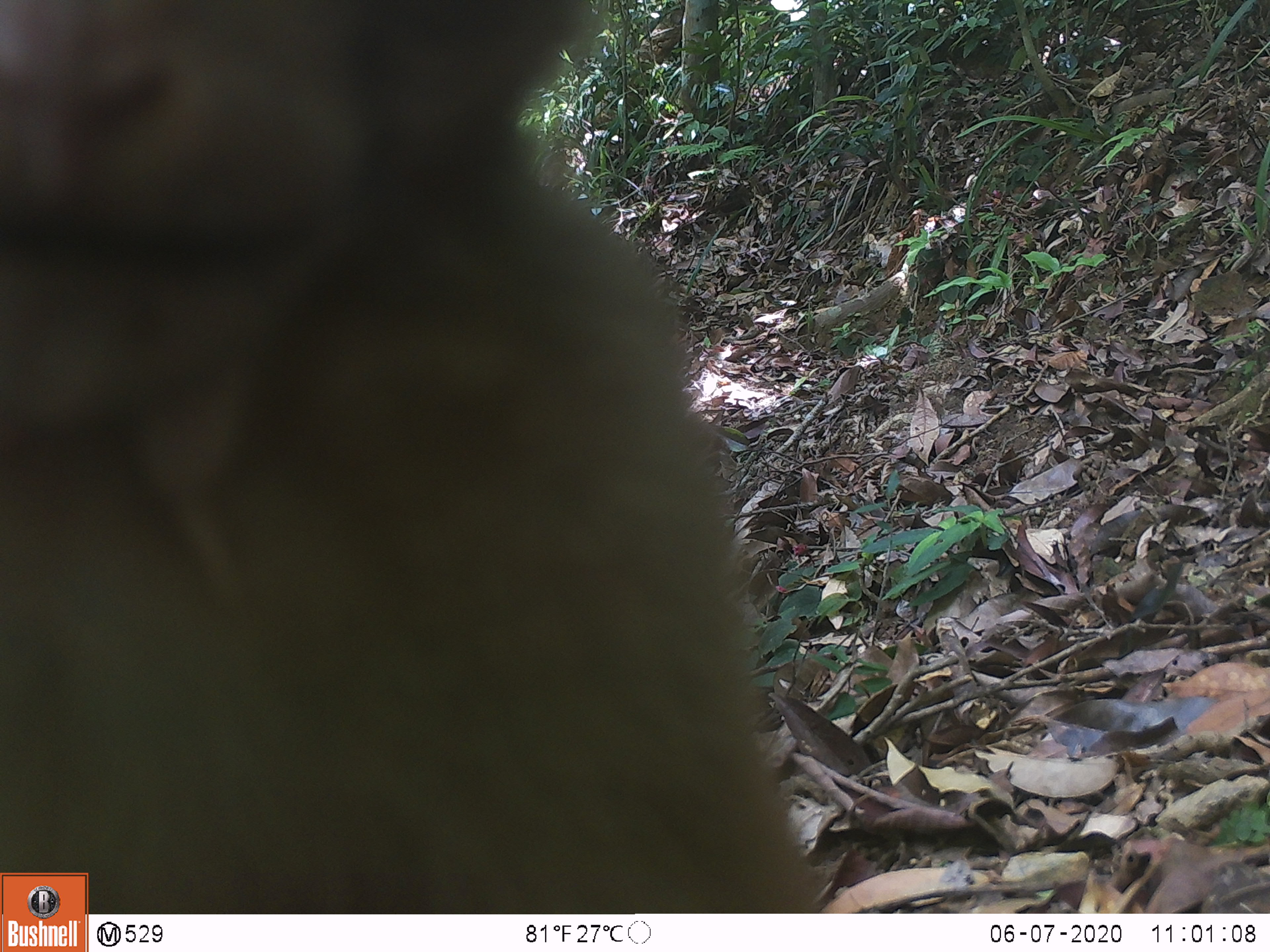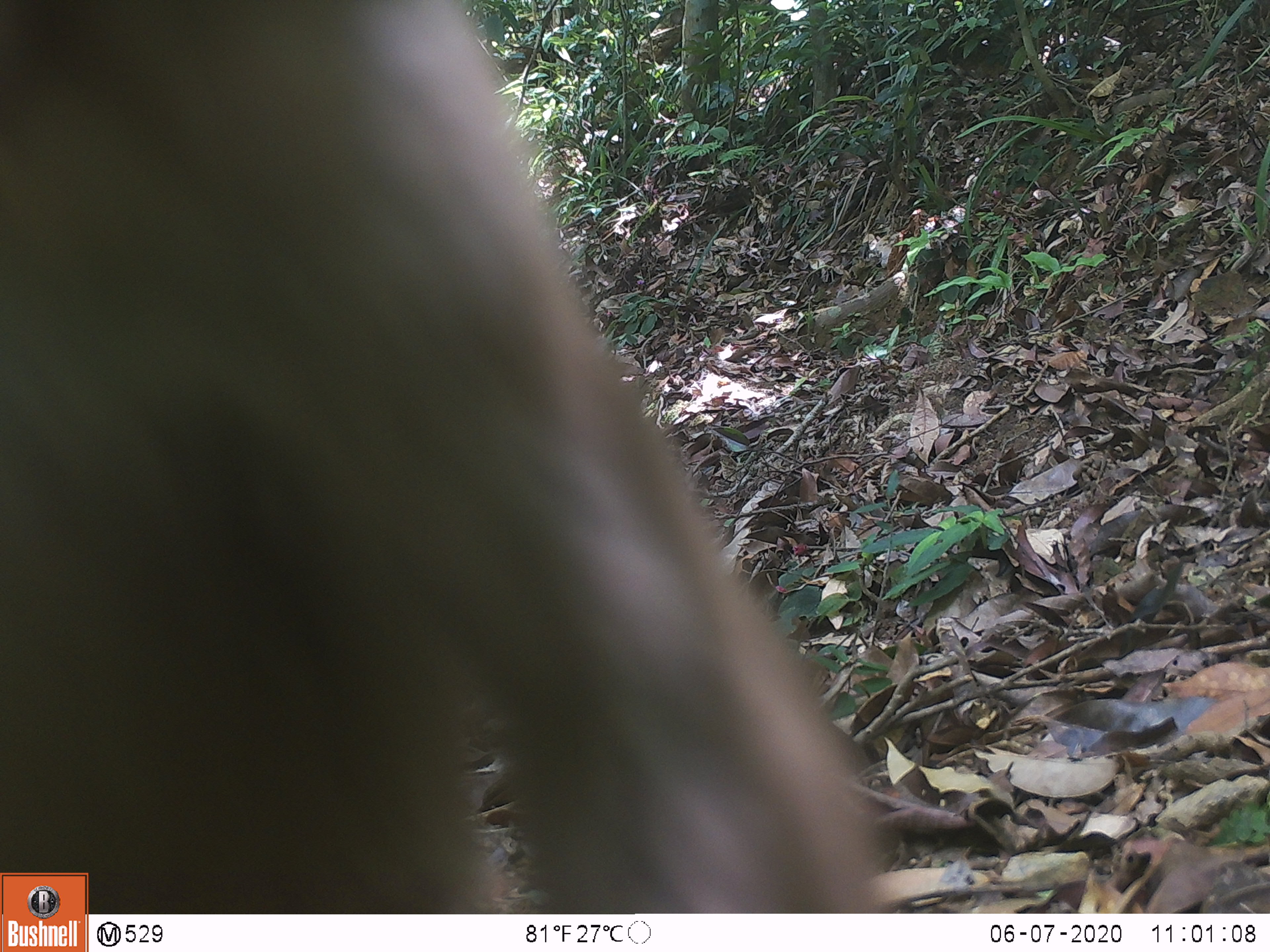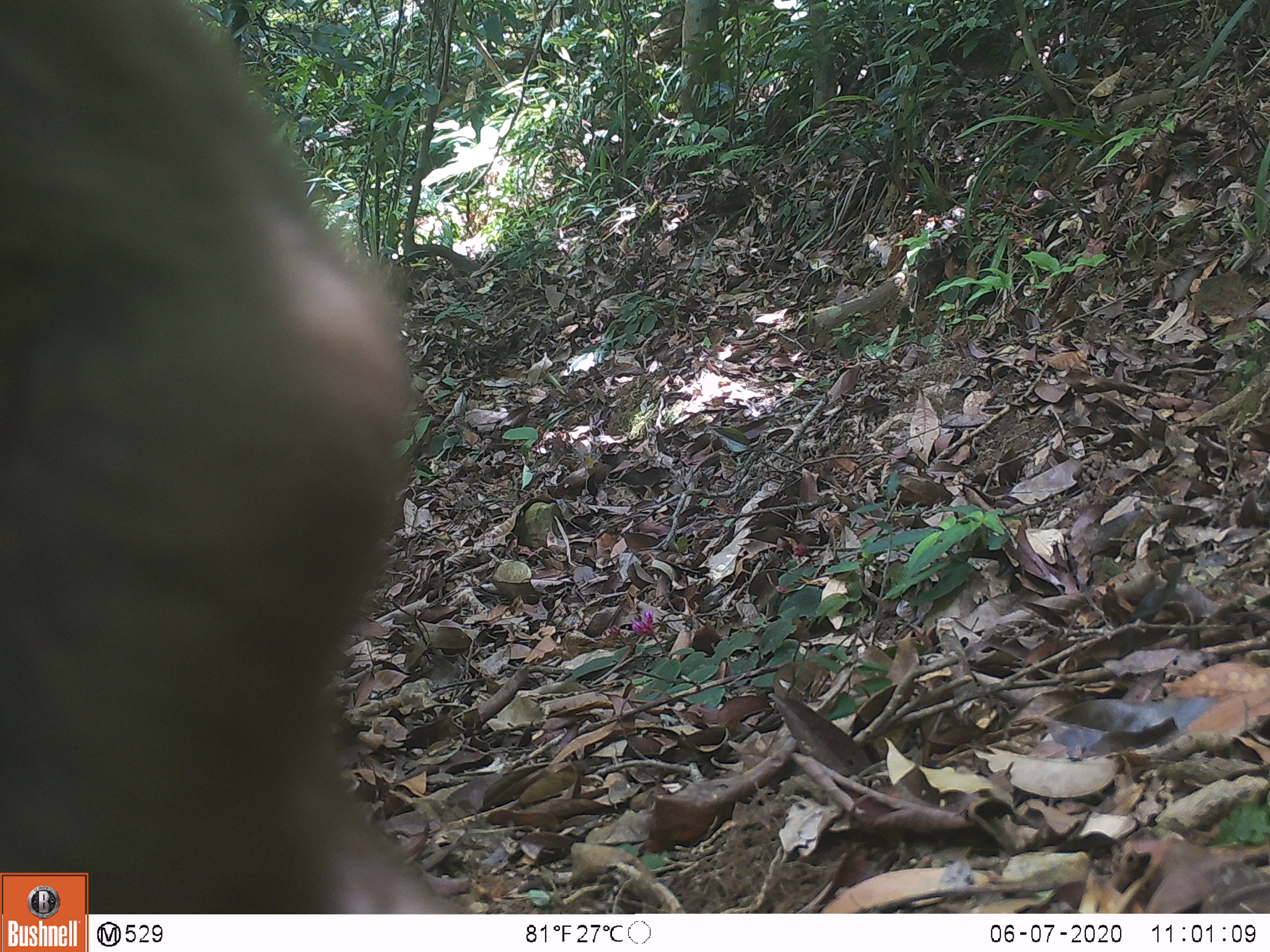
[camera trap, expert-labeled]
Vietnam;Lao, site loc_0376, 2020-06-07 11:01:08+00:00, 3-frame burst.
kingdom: Animalia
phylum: Chordata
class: Mammalia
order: Primates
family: Cercopithecidae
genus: Macaca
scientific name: Macaca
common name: macaques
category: assam or rhesus macaque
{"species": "assam or rhesus macaque (macaques) (Macaca)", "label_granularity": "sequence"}